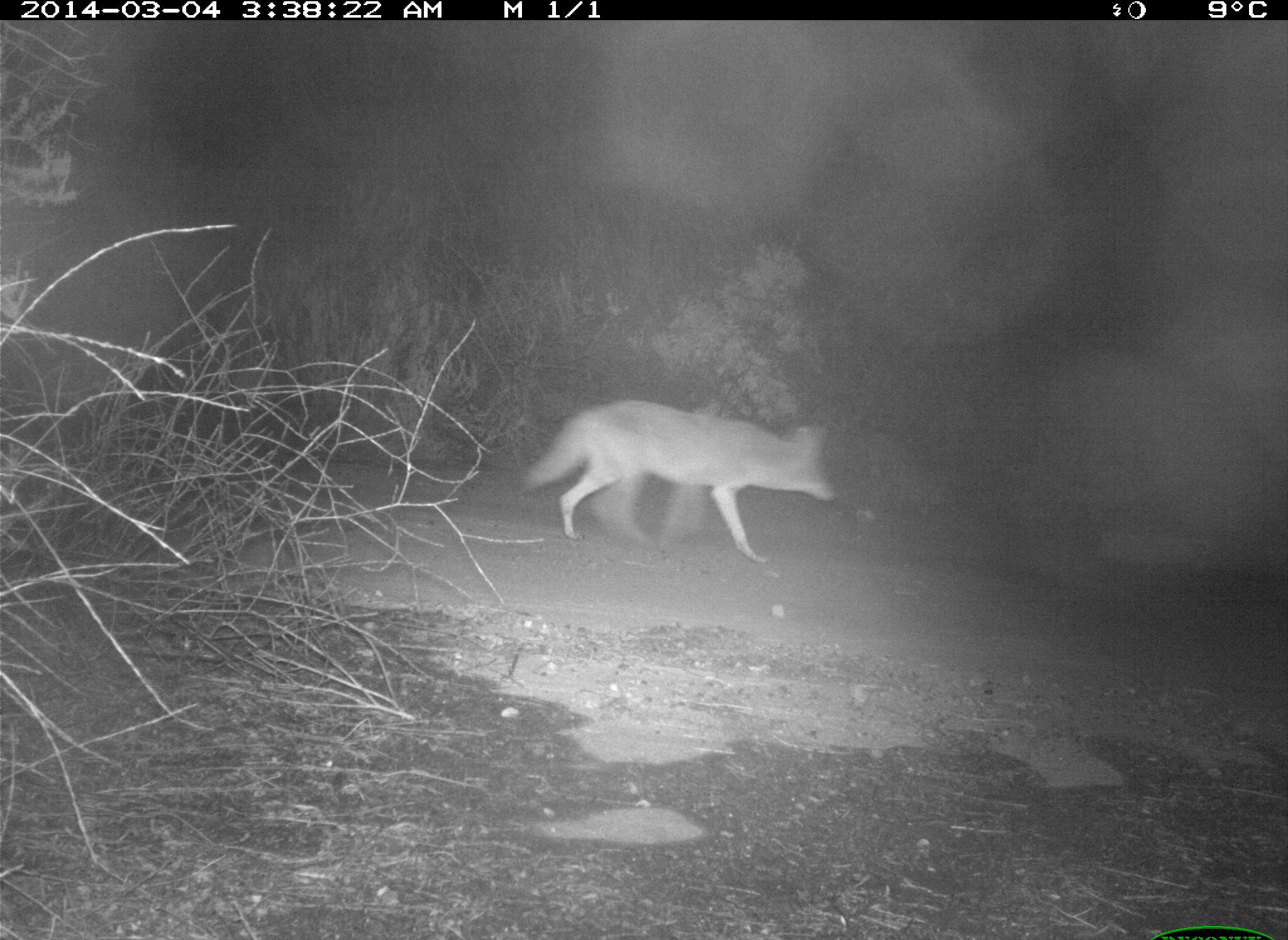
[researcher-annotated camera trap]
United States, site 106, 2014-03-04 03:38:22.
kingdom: Animalia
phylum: Chordata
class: Mammalia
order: Carnivora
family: Canidae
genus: Canis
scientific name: Canis latrans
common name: coyote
Coyote (Canis latrans).